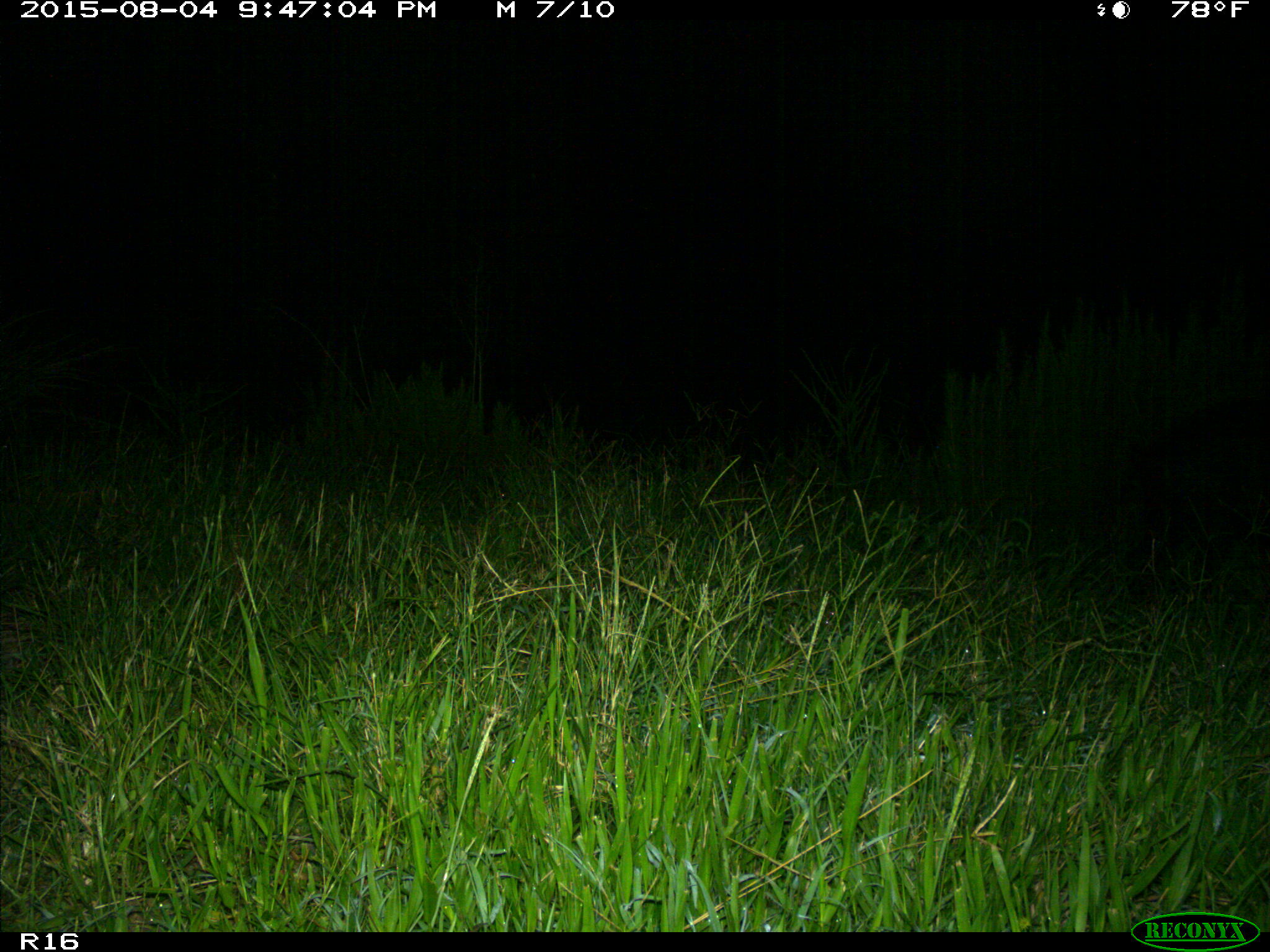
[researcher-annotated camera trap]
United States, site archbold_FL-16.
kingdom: Animalia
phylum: Chordata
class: Mammalia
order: Artiodactyla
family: Suidae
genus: Sus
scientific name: Sus scrofa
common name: wild boar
Sus scrofa (wild boar).